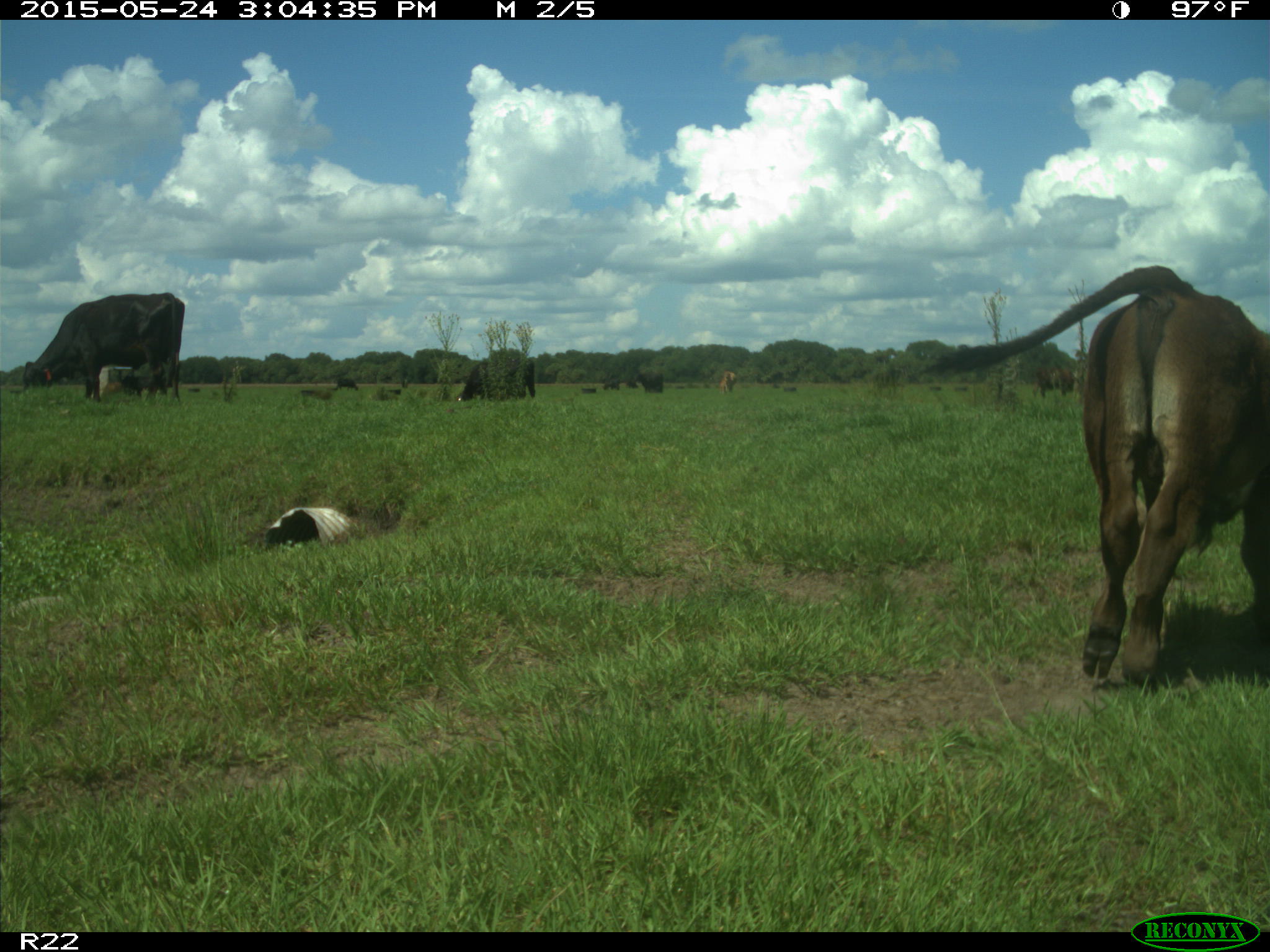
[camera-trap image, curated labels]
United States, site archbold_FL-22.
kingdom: Animalia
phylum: Chordata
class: Mammalia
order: Artiodactyla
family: Bovidae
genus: Bos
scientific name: Bos taurus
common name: domestic cow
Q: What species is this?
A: Bos taurus (domestic cow).